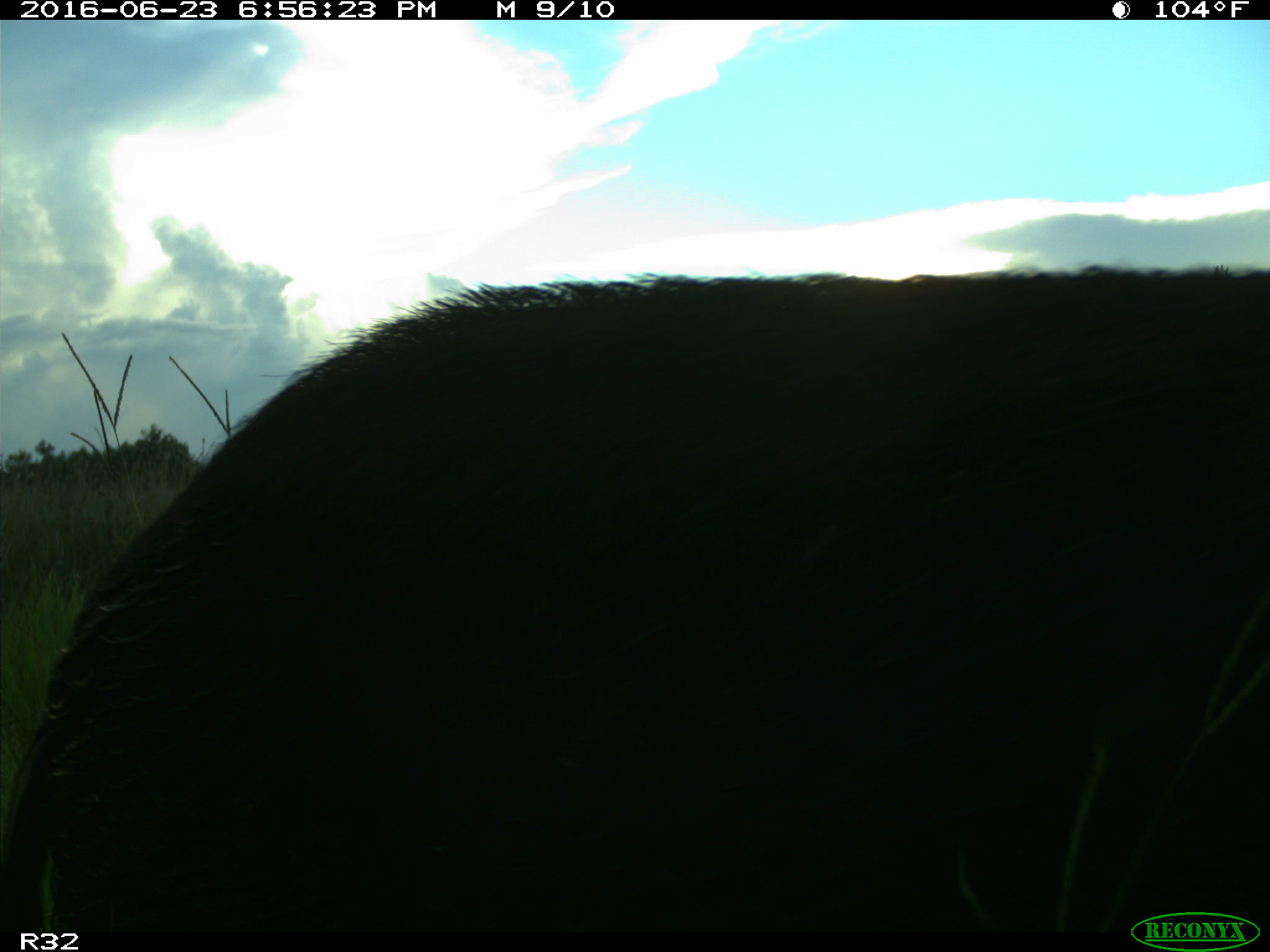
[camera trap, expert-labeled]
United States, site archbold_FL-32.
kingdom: Animalia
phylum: Chordata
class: Mammalia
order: Artiodactyla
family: Suidae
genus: Sus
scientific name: Sus scrofa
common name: wild boar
Sus scrofa (wild boar).